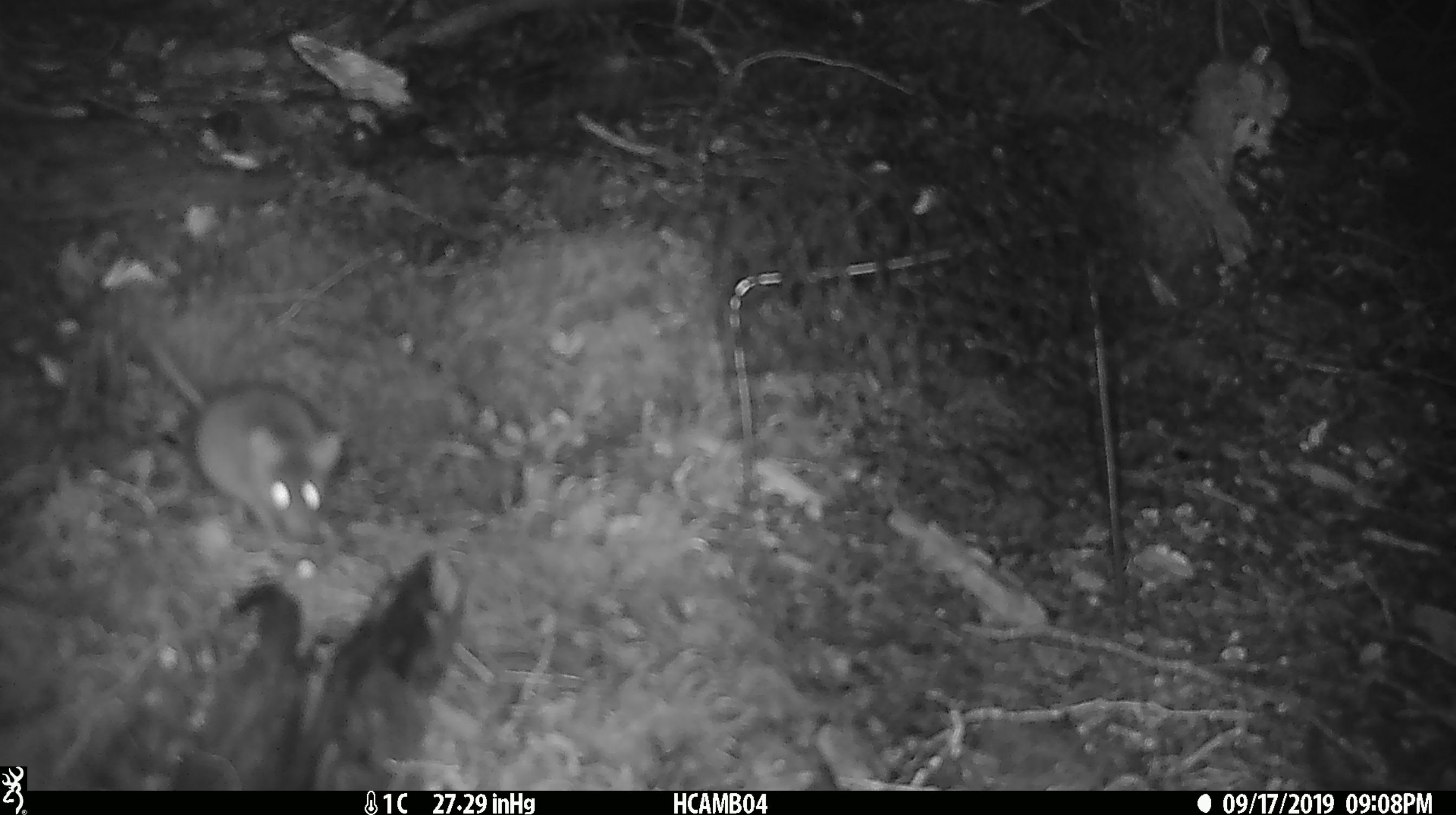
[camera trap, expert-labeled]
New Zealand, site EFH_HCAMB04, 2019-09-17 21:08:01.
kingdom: Animalia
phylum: Chordata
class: Mammalia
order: Rodentia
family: Muridae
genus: Mus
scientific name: Mus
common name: mouse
Mouse (Mus).